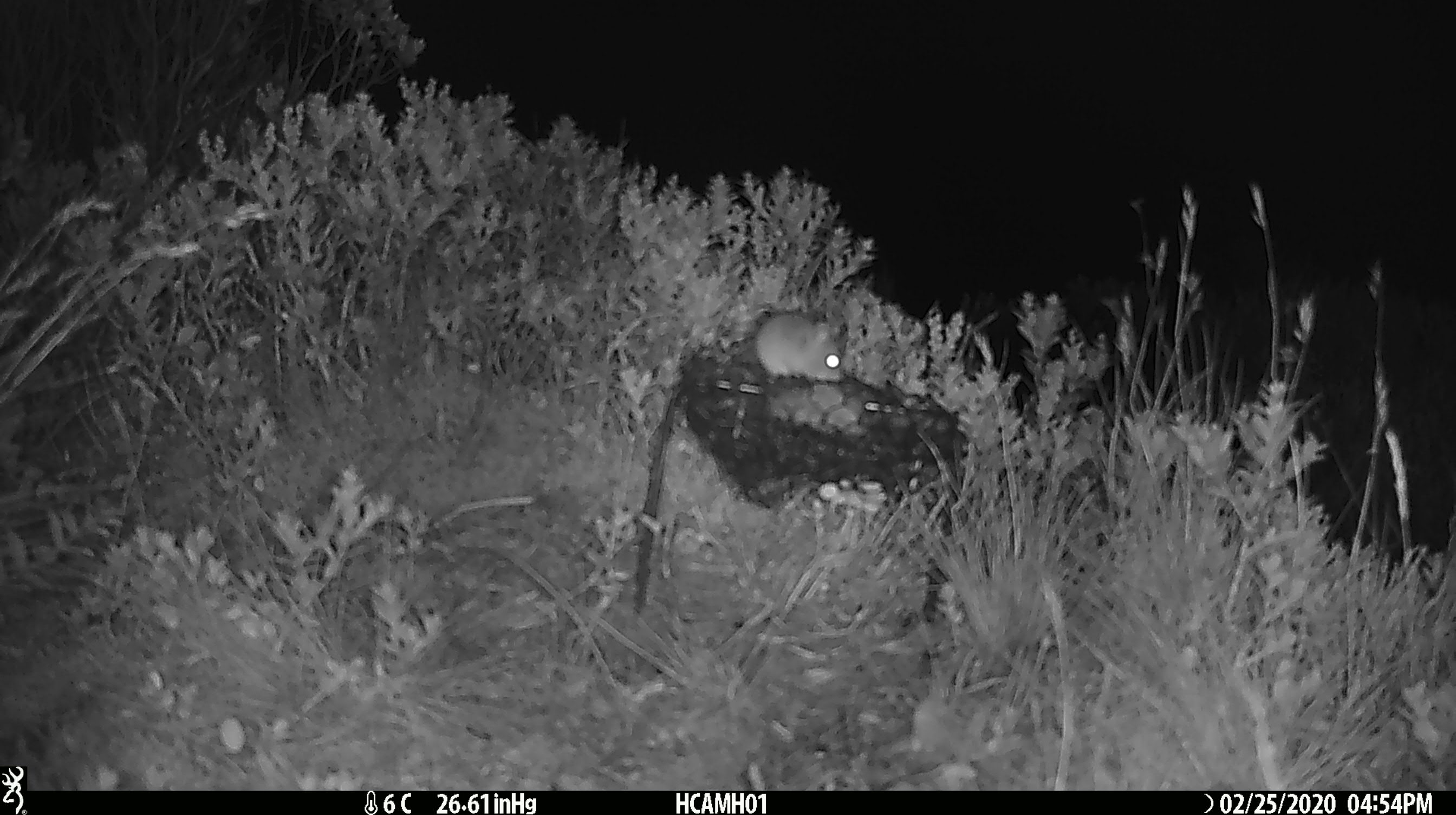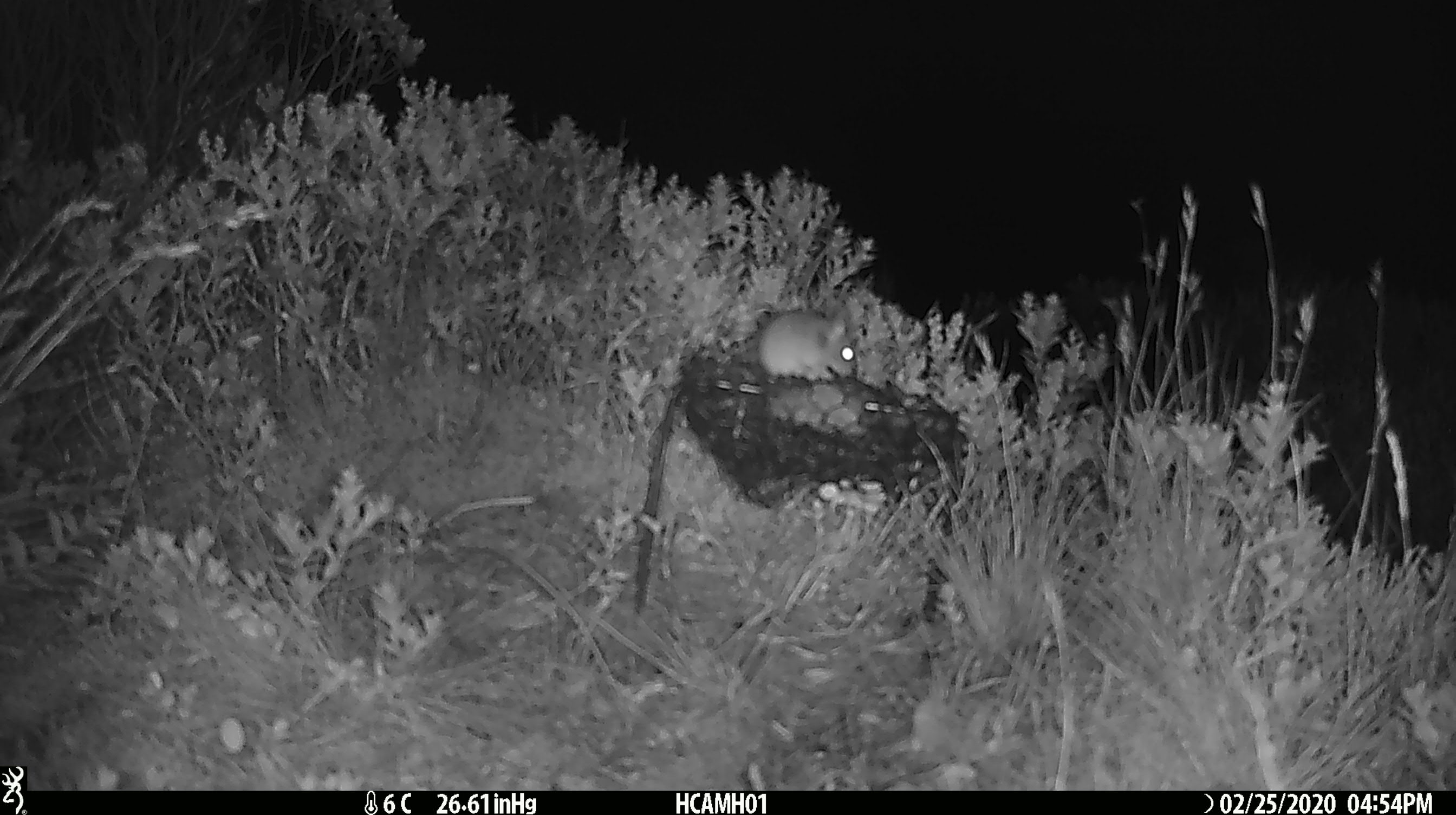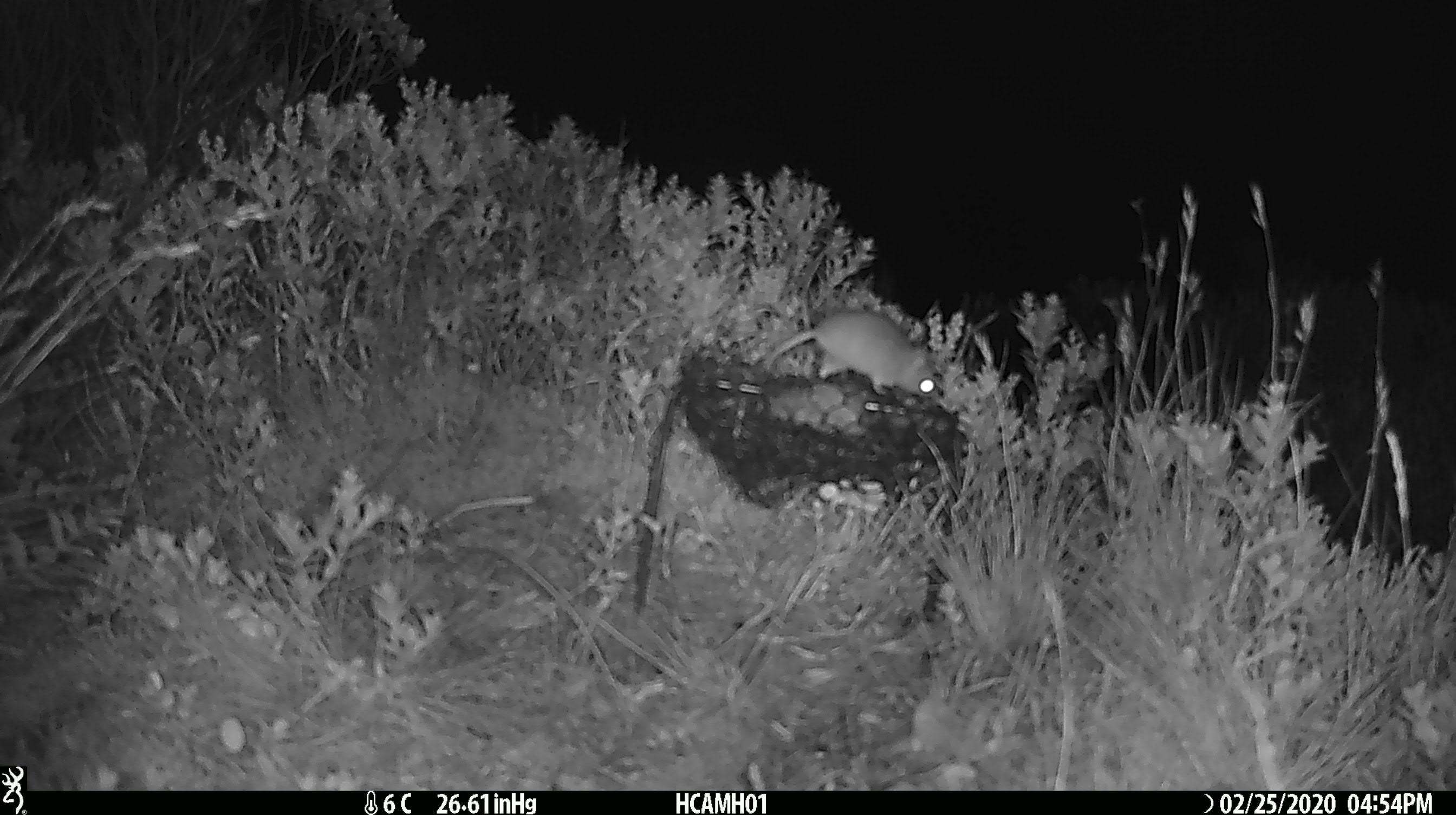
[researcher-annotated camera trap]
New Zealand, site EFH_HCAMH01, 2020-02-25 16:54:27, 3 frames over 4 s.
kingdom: Animalia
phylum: Chordata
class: Mammalia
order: Rodentia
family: Muridae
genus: Mus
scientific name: Mus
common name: mouse